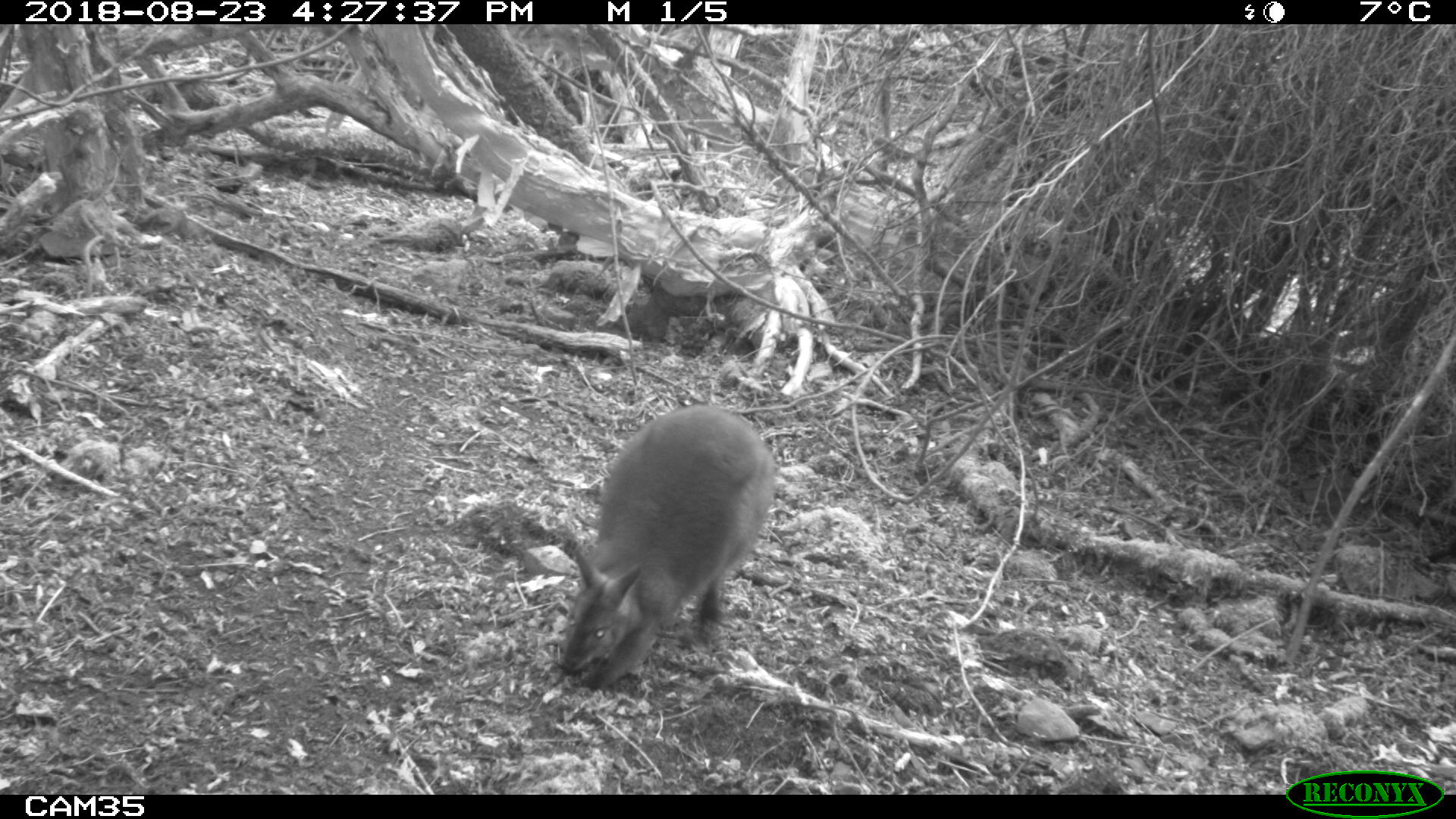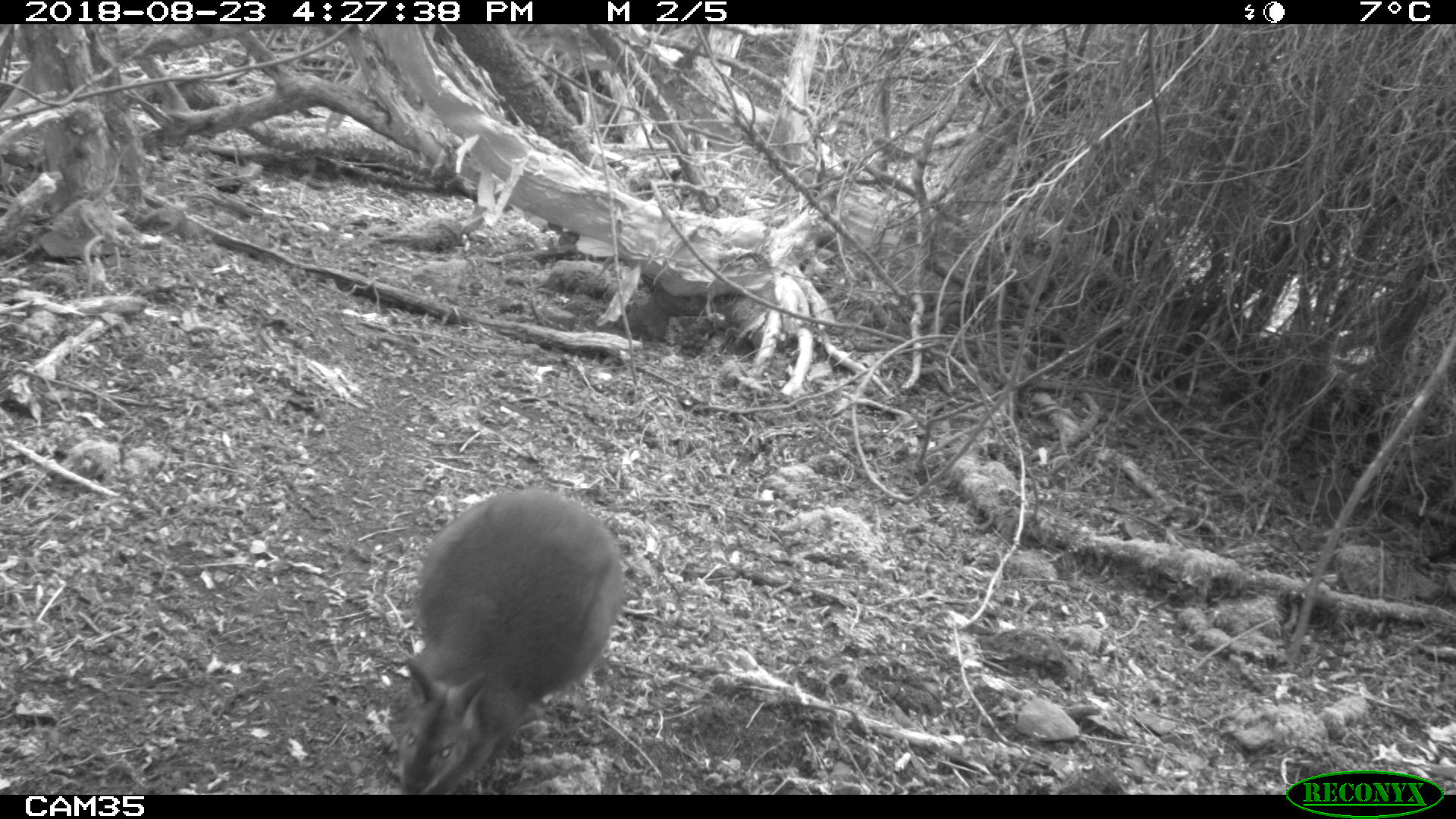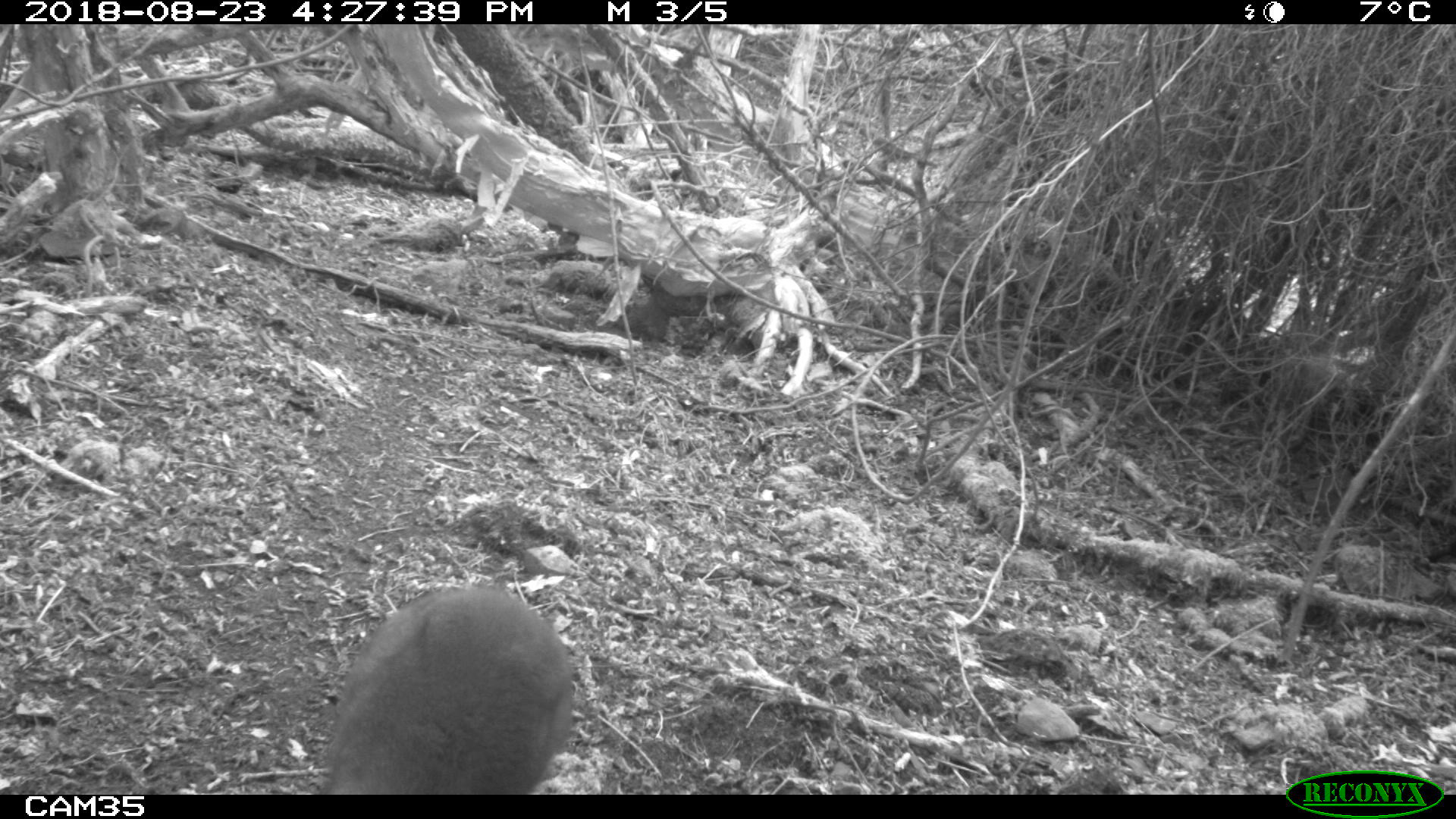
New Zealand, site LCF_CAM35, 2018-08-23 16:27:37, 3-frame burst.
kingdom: Animalia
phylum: Chordata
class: Mammalia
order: Diprotodontia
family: Macropodidae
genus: Notamacropus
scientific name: Notamacropus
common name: wallaby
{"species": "wallaby (Notamacropus)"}